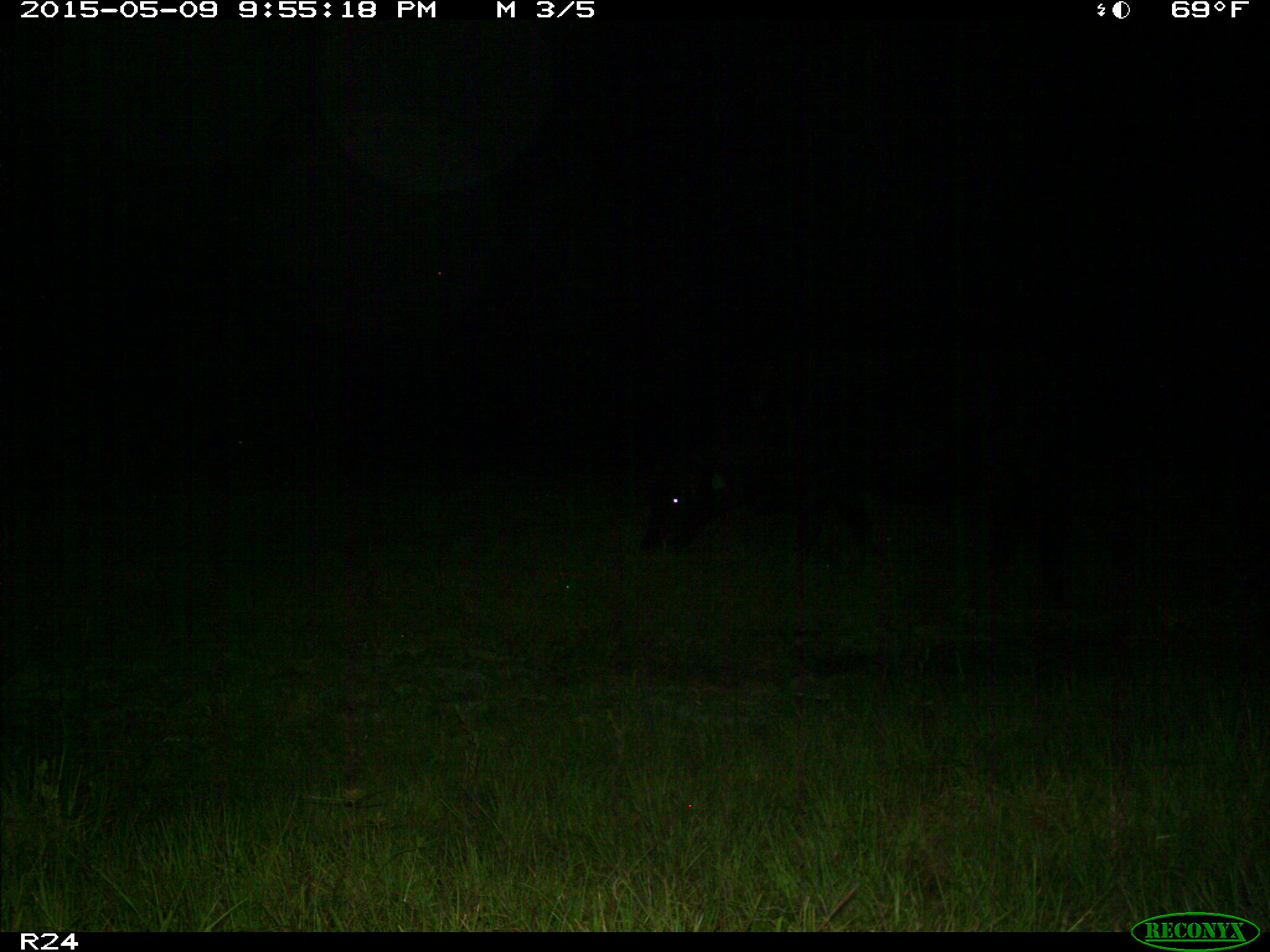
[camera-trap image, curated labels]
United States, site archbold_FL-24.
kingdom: Animalia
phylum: Chordata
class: Mammalia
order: Artiodactyla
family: Bovidae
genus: Bos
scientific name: Bos taurus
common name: domestic cow